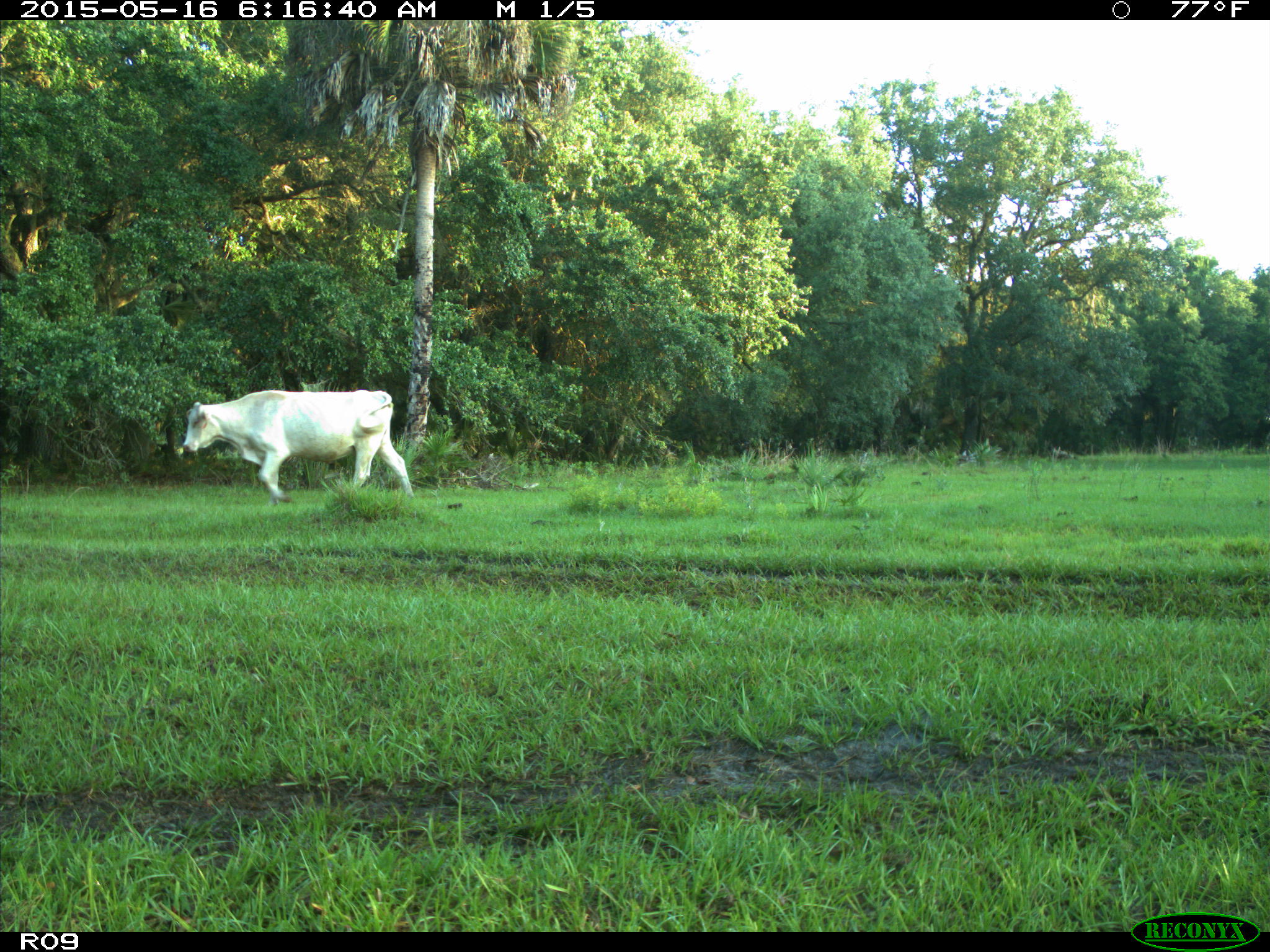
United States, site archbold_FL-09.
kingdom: Animalia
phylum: Chordata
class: Mammalia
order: Artiodactyla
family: Bovidae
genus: Bos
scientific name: Bos taurus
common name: domestic cow